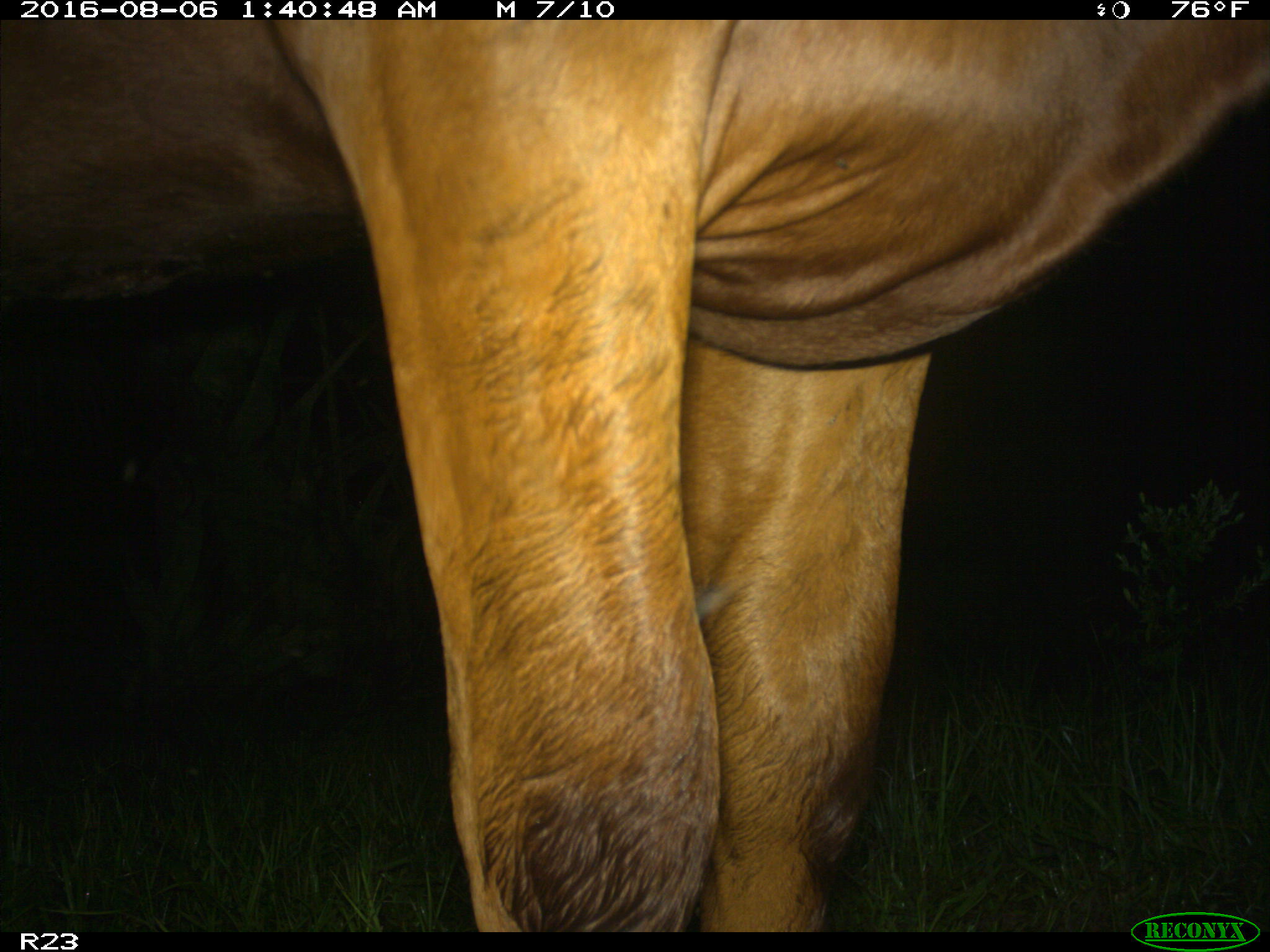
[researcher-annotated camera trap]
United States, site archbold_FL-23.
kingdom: Animalia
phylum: Chordata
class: Mammalia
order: Artiodactyla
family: Bovidae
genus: Bos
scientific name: Bos taurus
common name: domestic cow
Bos taurus (domestic cow).